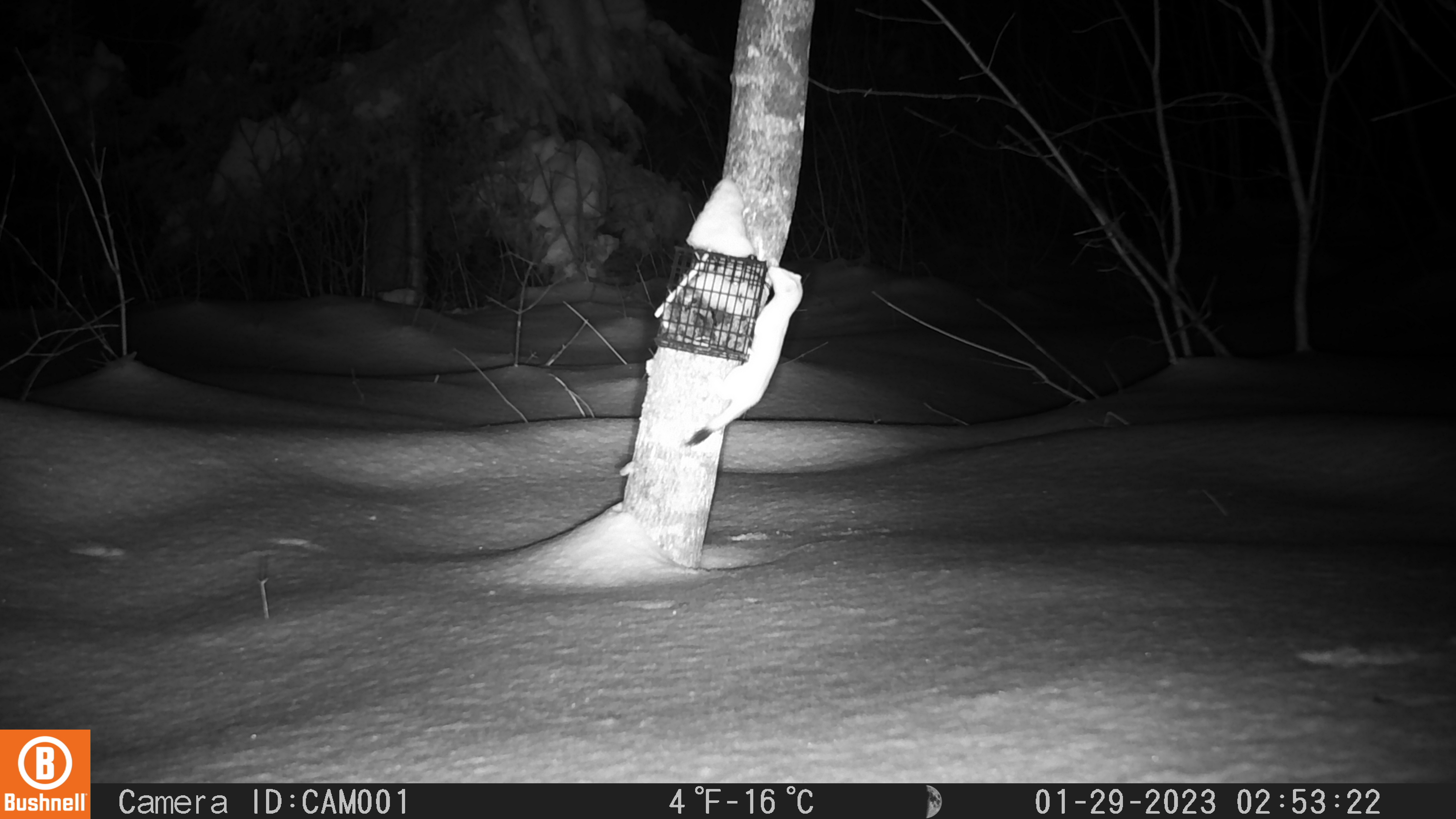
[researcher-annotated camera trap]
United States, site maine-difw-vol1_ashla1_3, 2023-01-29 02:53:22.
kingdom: Animalia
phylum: Chordata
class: Mammalia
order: Carnivora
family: Mustelidae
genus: Mustela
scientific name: Mustela richardsonii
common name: short-tailed weasel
Short-tailed weasel (Mustela richardsonii).